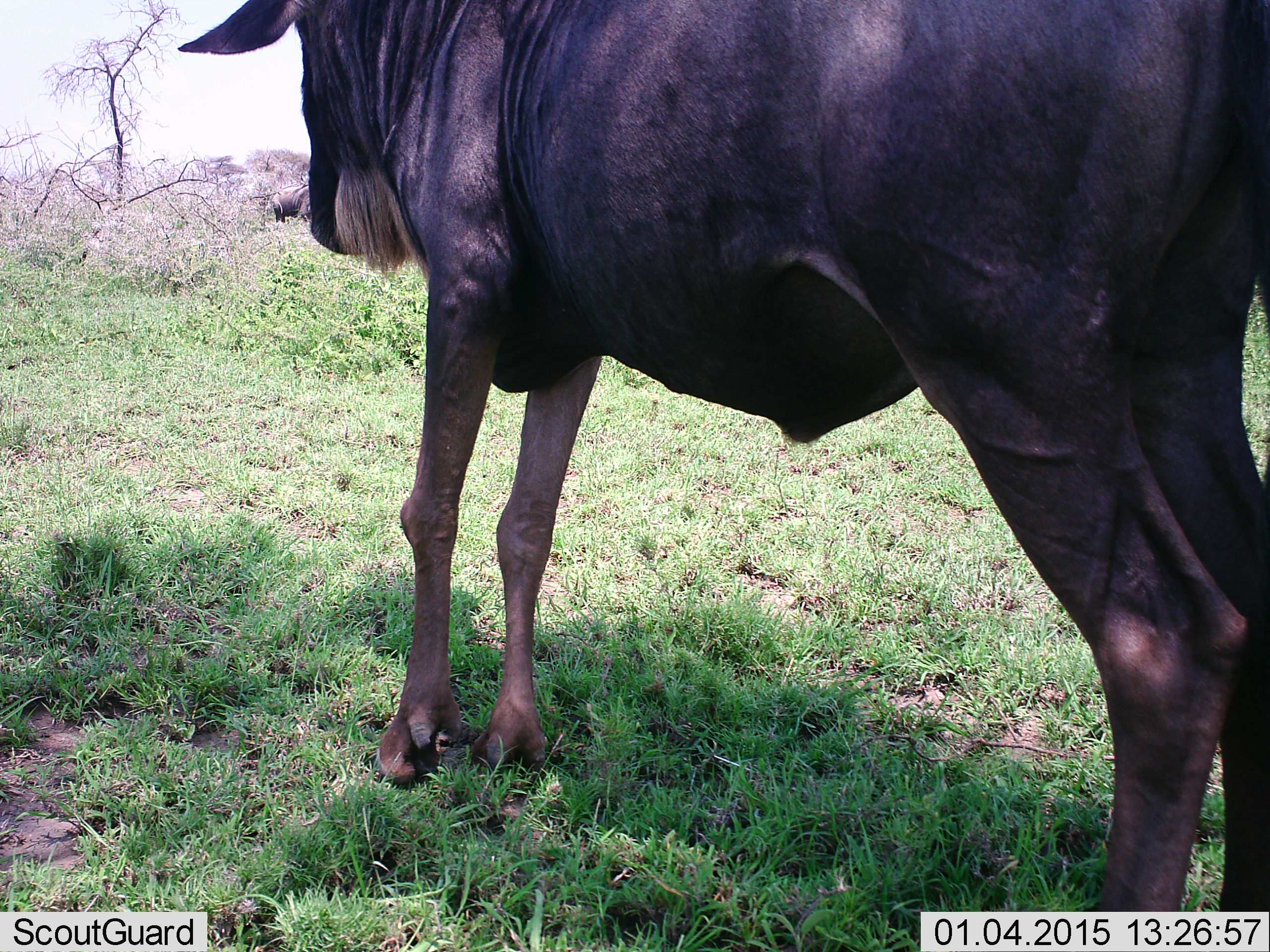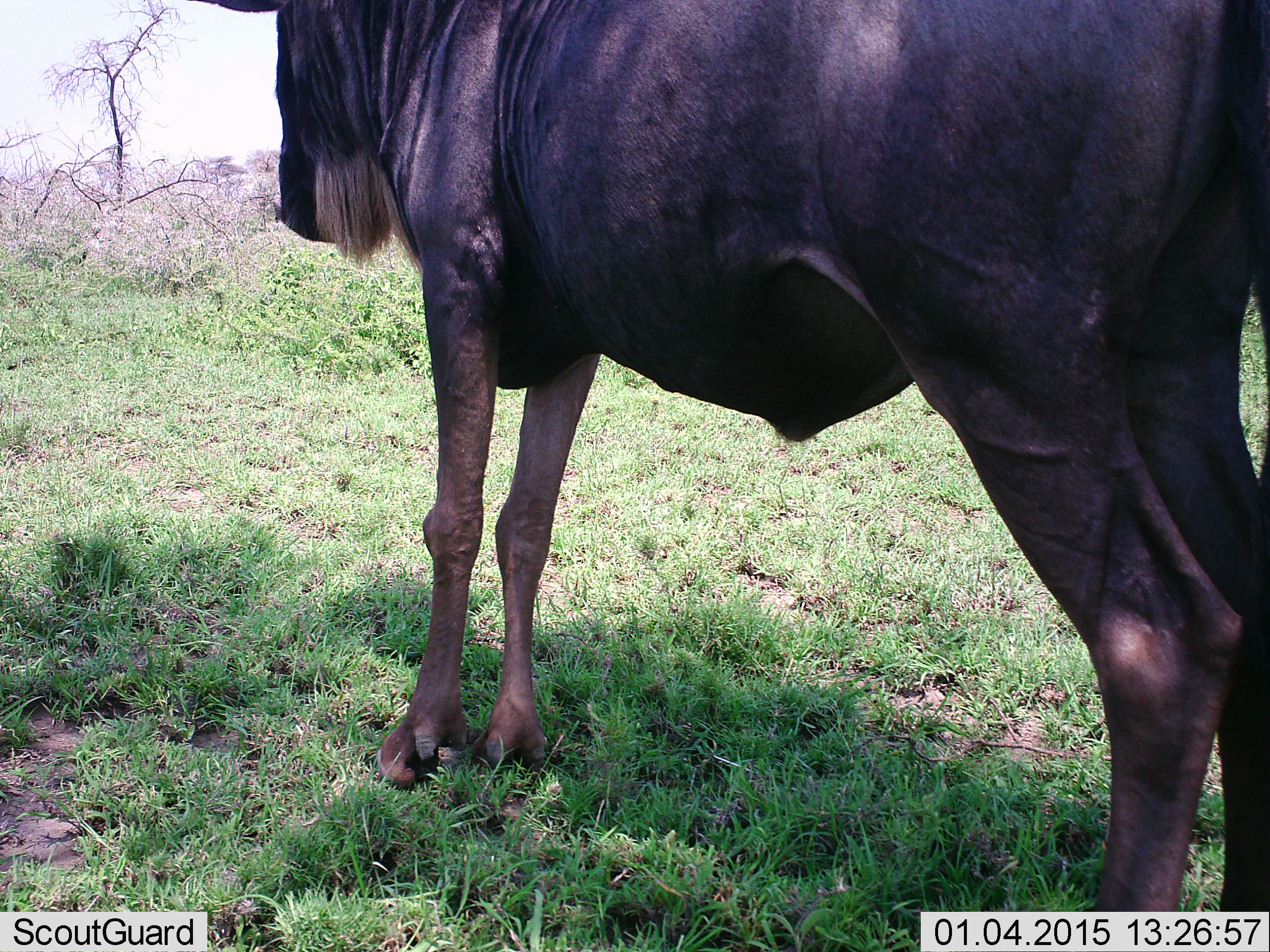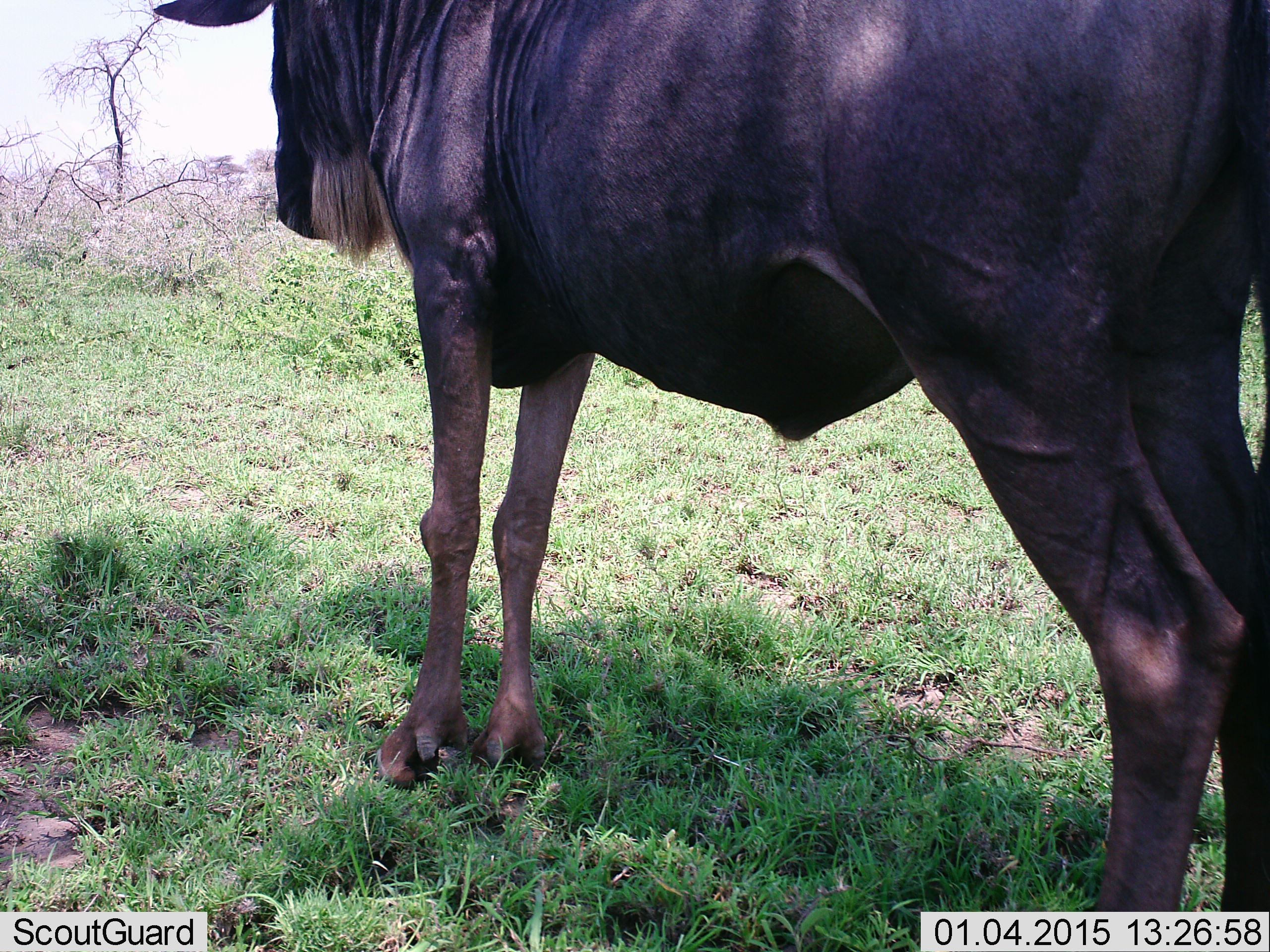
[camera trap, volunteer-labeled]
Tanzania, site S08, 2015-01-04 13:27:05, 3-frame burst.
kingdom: Animalia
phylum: Chordata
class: Mammalia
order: Artiodactyla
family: Bovidae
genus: Connochaetes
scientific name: Connochaetes taurinus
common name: blue wildebeest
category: wildebeest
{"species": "wildebeest (blue wildebeest) (Connochaetes taurinus)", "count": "1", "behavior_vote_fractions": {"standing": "100%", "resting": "0%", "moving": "0%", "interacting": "0%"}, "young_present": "0%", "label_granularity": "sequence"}